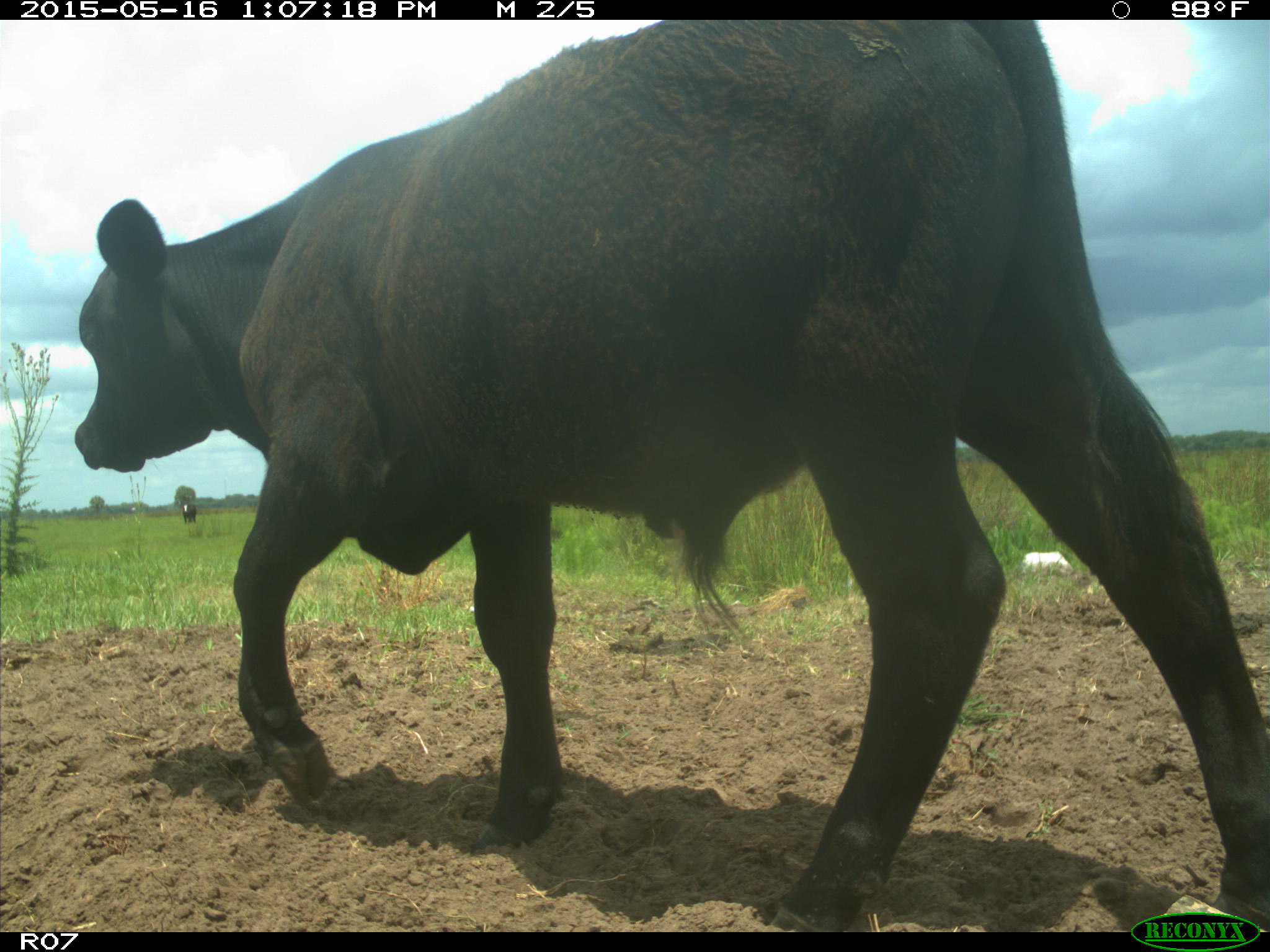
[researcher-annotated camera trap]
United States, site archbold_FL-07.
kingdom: Animalia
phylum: Chordata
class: Mammalia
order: Artiodactyla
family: Bovidae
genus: Bos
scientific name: Bos taurus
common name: domestic cow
Bos taurus (domestic cow).